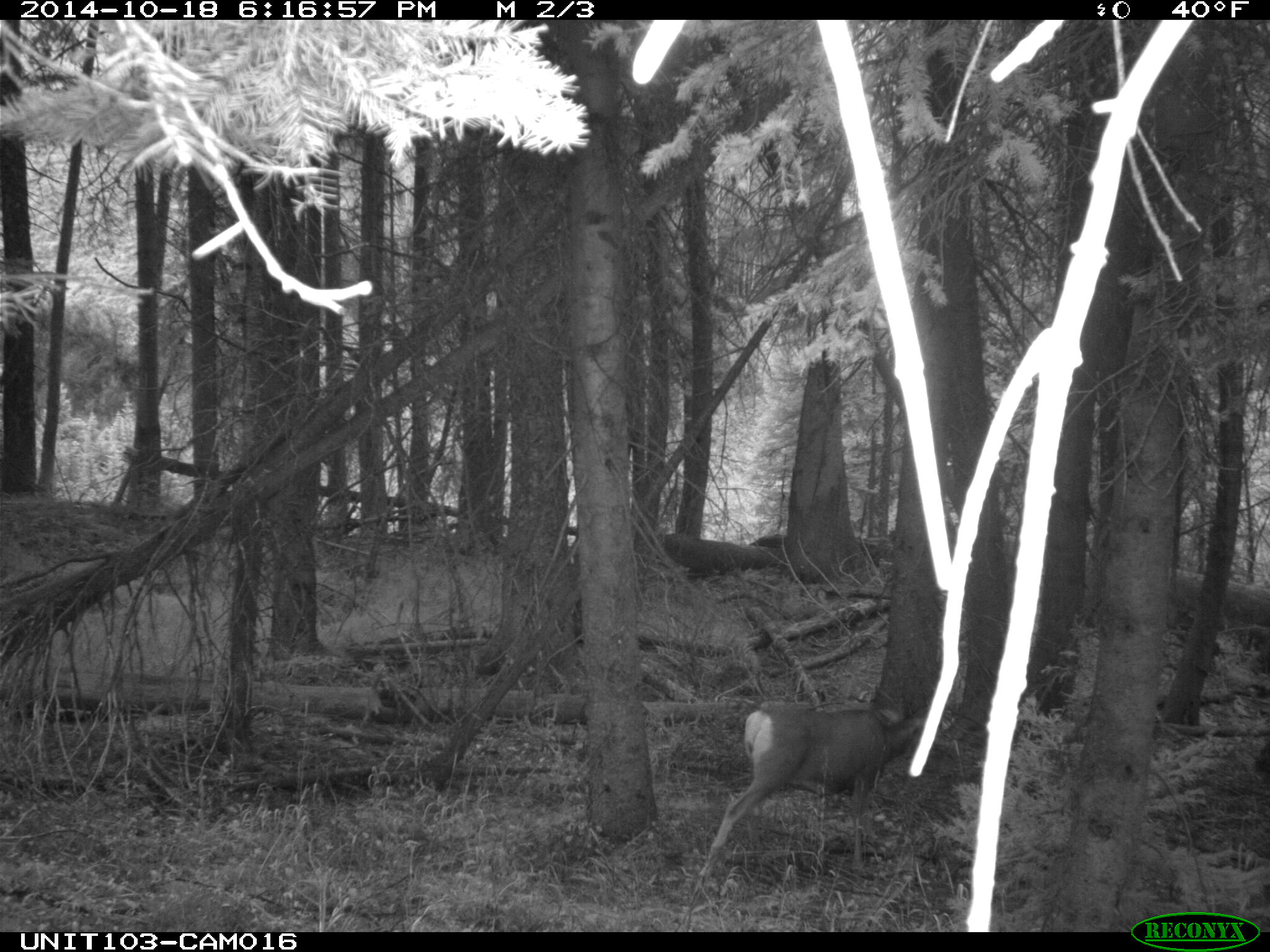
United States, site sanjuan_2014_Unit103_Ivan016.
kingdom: Animalia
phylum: Chordata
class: Mammalia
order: Artiodactyla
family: Cervidae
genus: Odocoileus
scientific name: Odocoileus hemionus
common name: mule deer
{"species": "Odocoileus hemionus (mule deer)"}